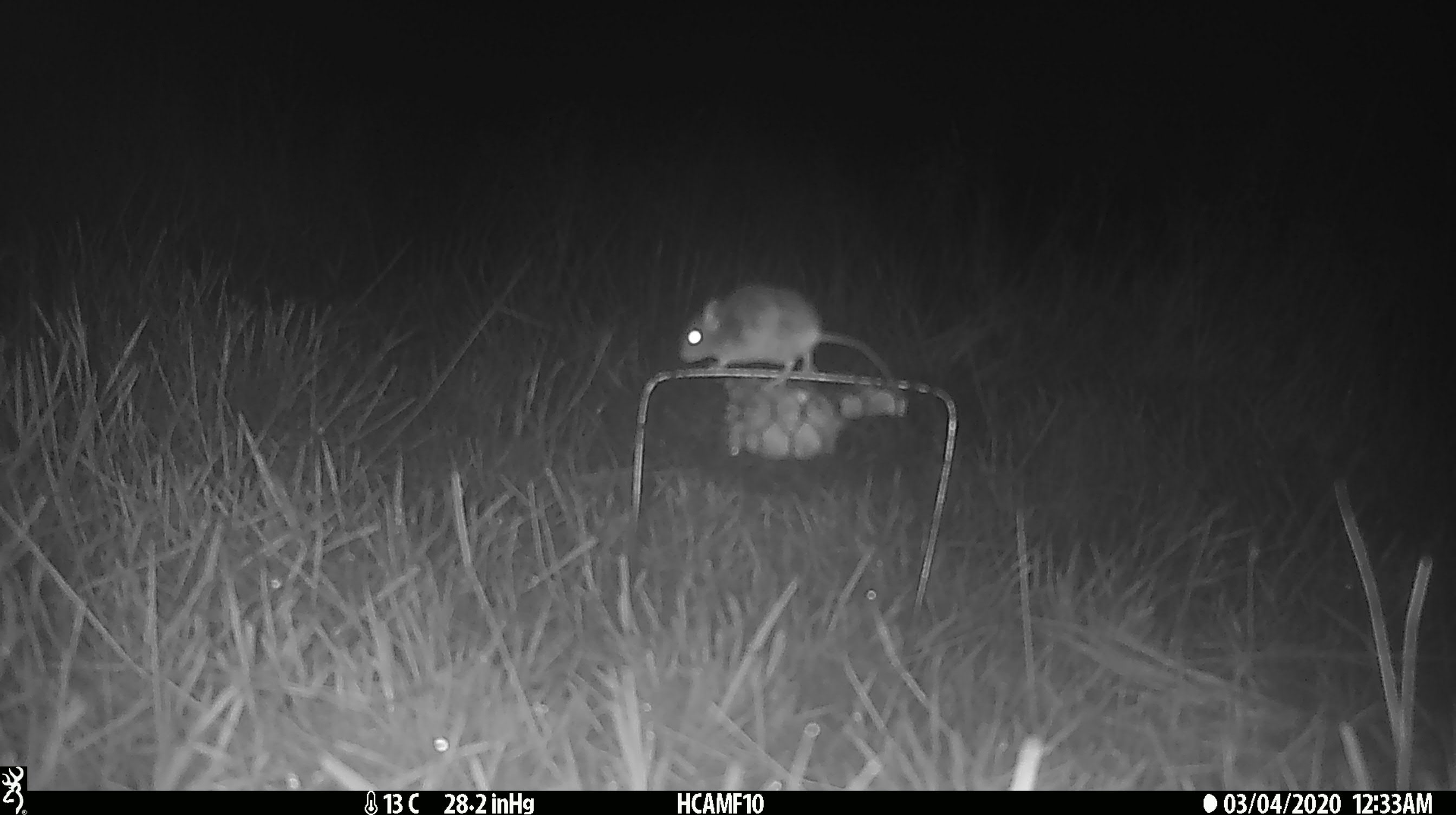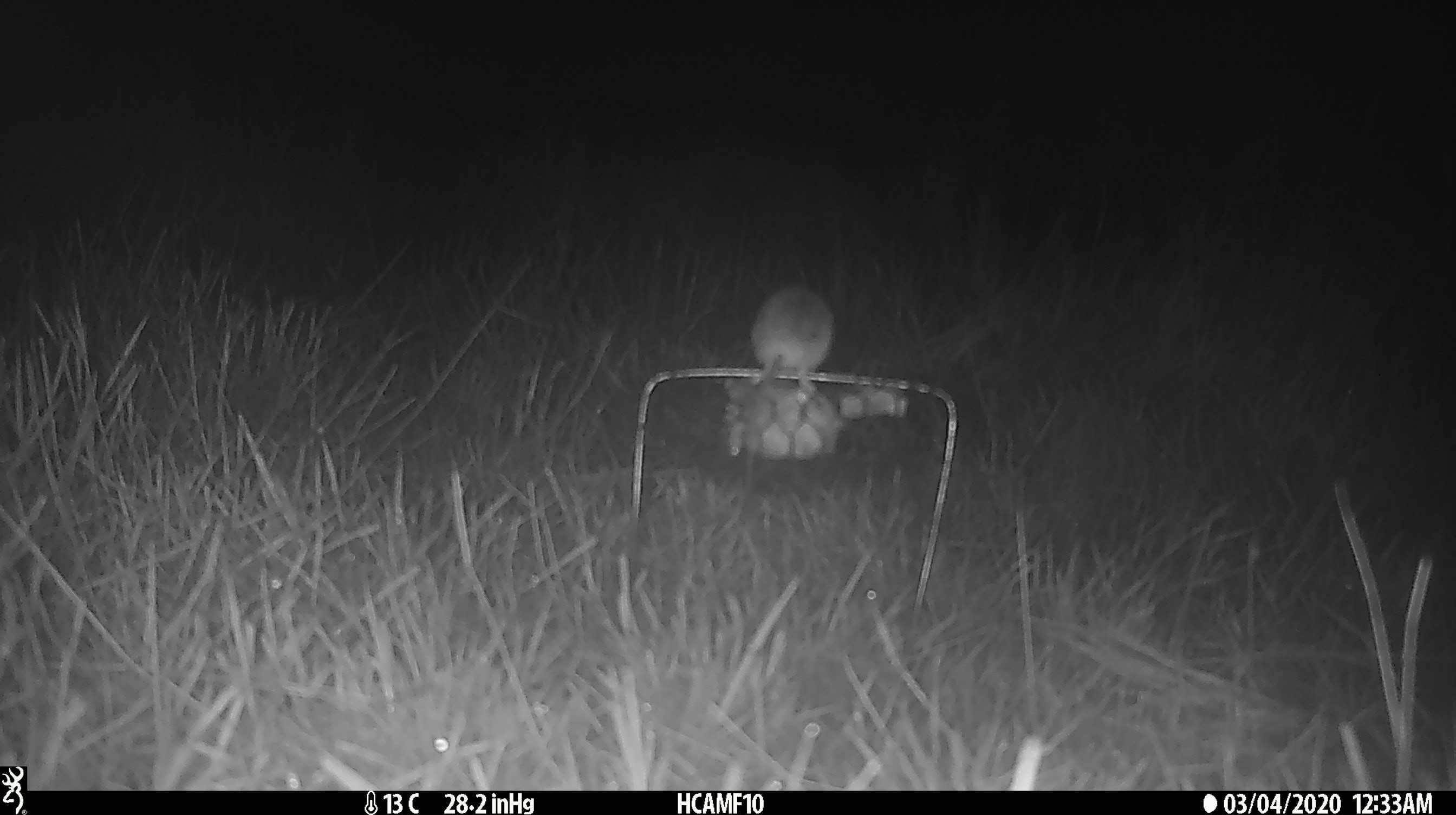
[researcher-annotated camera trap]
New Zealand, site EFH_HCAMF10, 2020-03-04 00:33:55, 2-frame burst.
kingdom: Animalia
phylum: Chordata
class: Mammalia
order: Rodentia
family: Muridae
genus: Mus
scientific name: Mus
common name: mouse